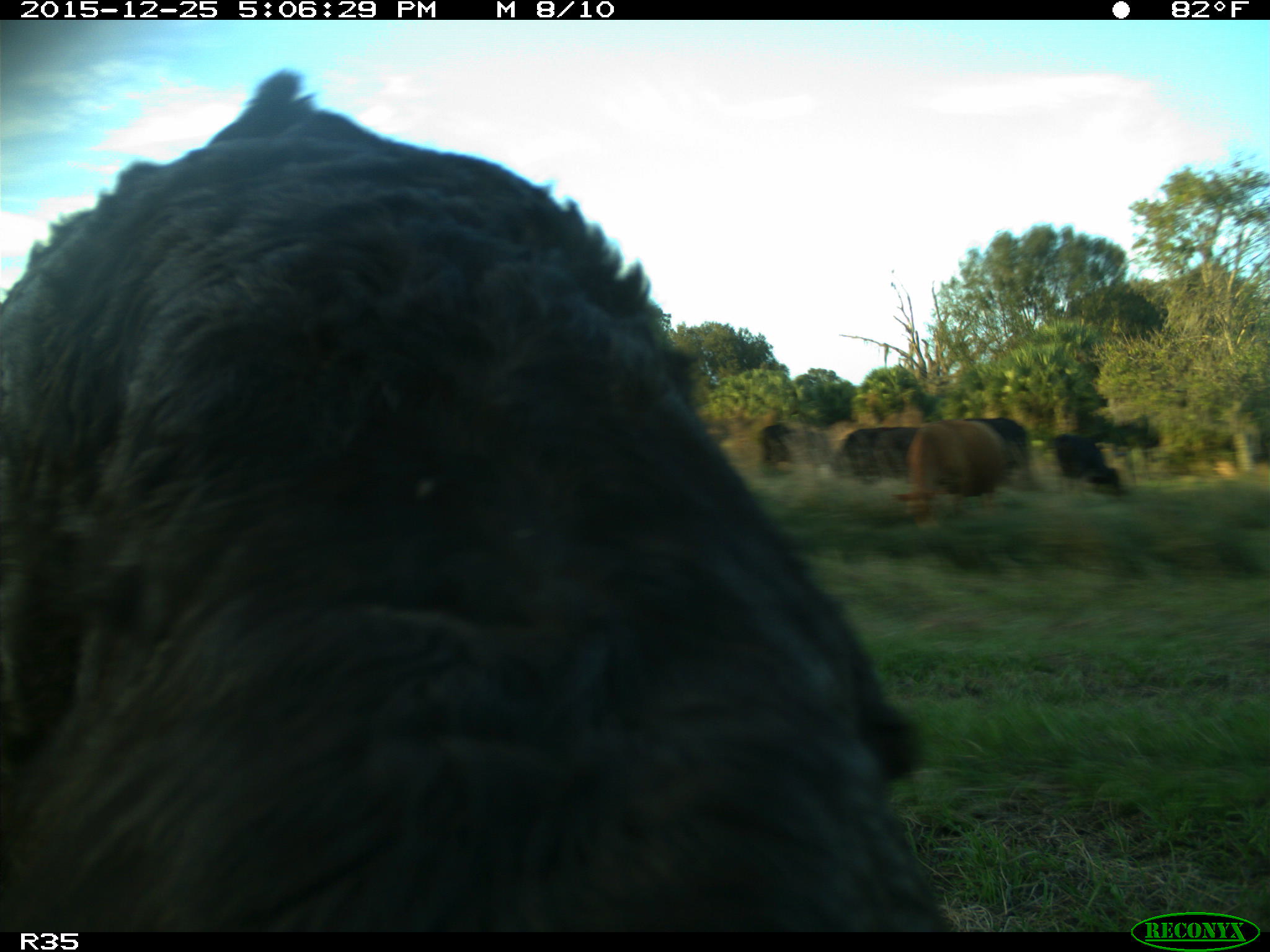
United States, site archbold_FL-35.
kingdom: Animalia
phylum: Chordata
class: Mammalia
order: Artiodactyla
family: Bovidae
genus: Bos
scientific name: Bos taurus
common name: domestic cow